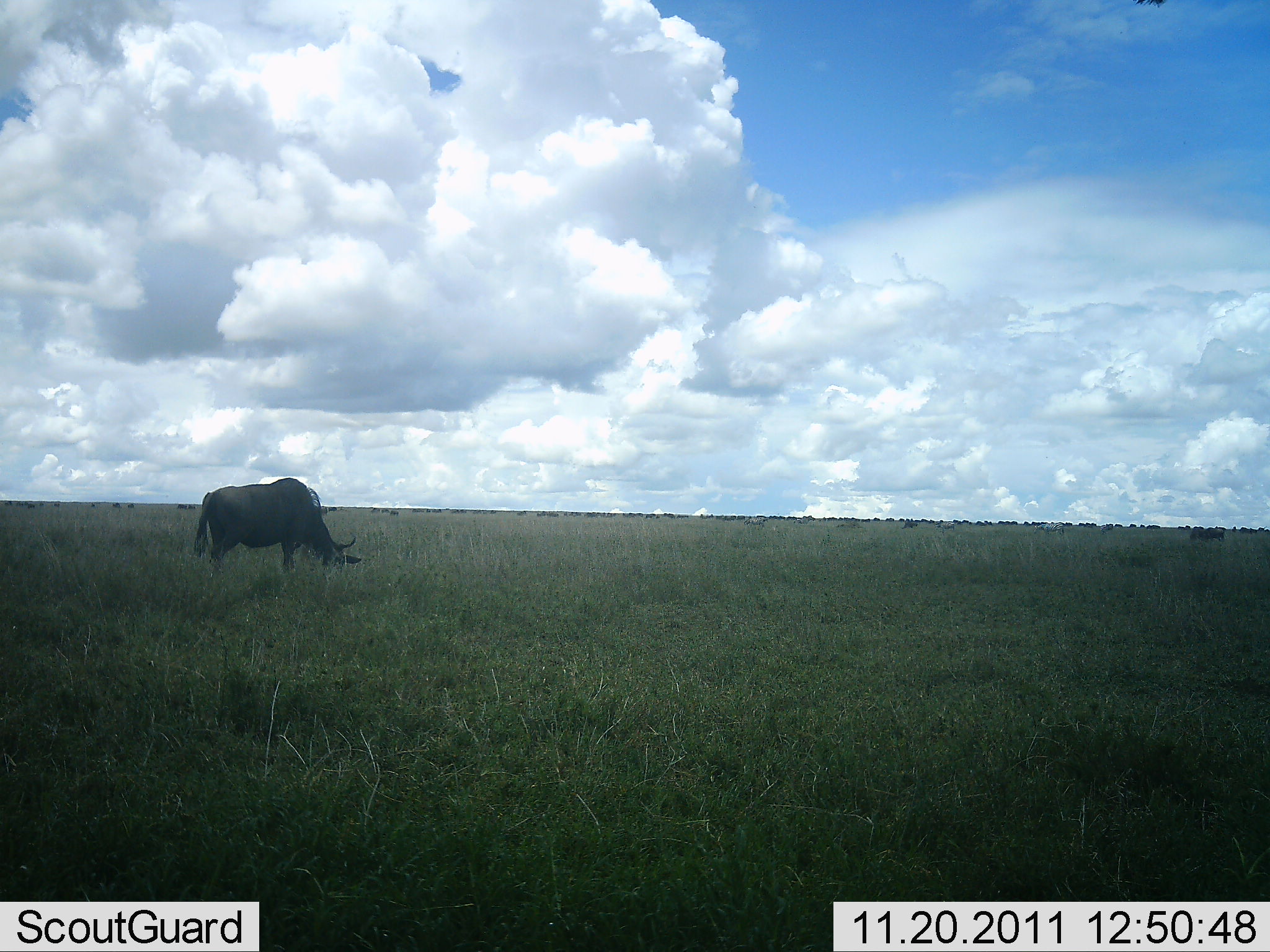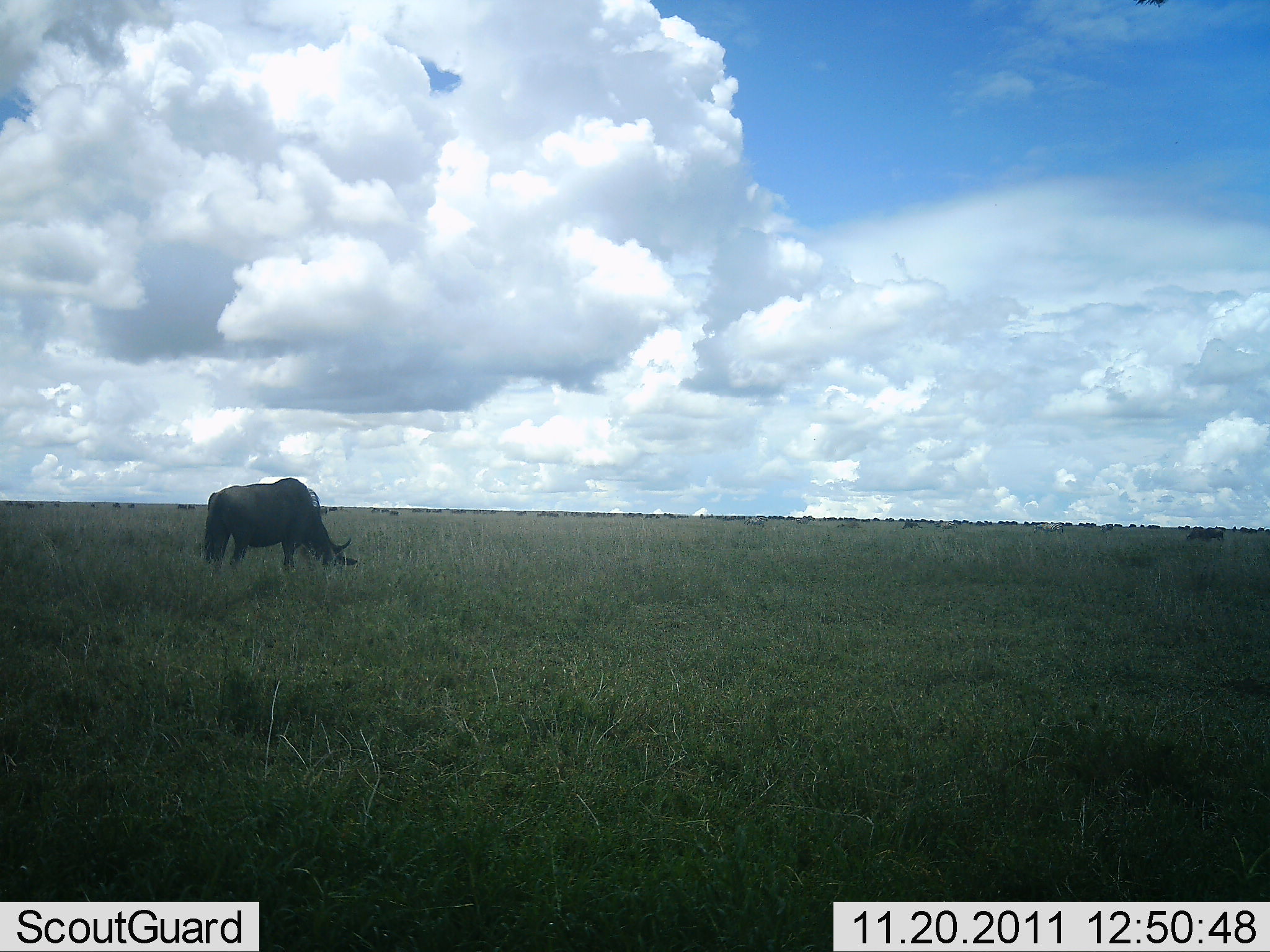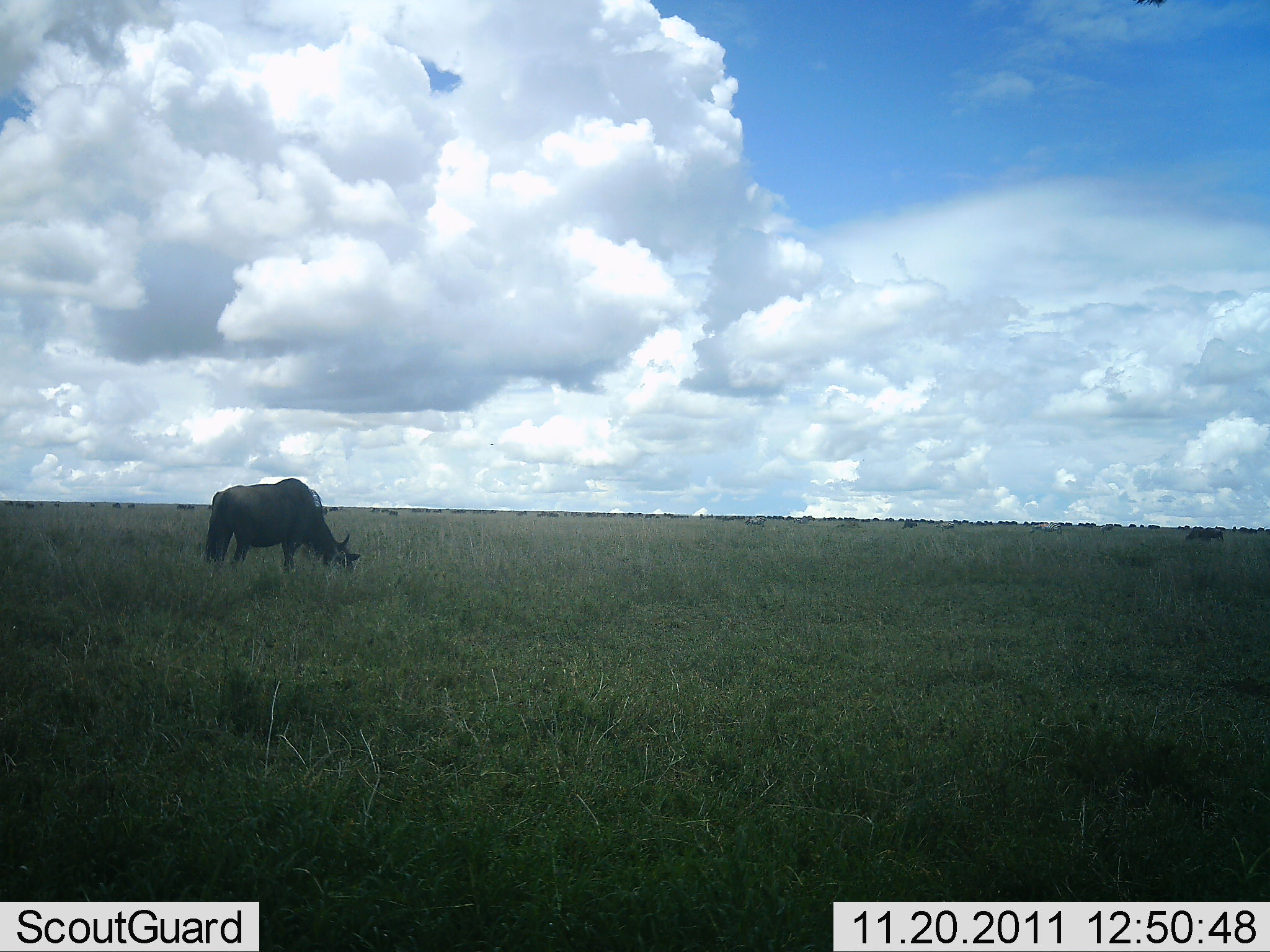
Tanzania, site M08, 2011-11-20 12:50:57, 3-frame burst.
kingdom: Animalia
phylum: Chordata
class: Mammalia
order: Artiodactyla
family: Bovidae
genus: Connochaetes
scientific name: Connochaetes taurinus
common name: blue wildebeest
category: wildebeest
Wildebeest (blue wildebeest) (Connochaetes taurinus), count 1. Behavior (volunteer vote fractions): standing 27%, resting 0%, moving 9%, interacting 0%. Young present (vote fraction): 0%. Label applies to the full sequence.